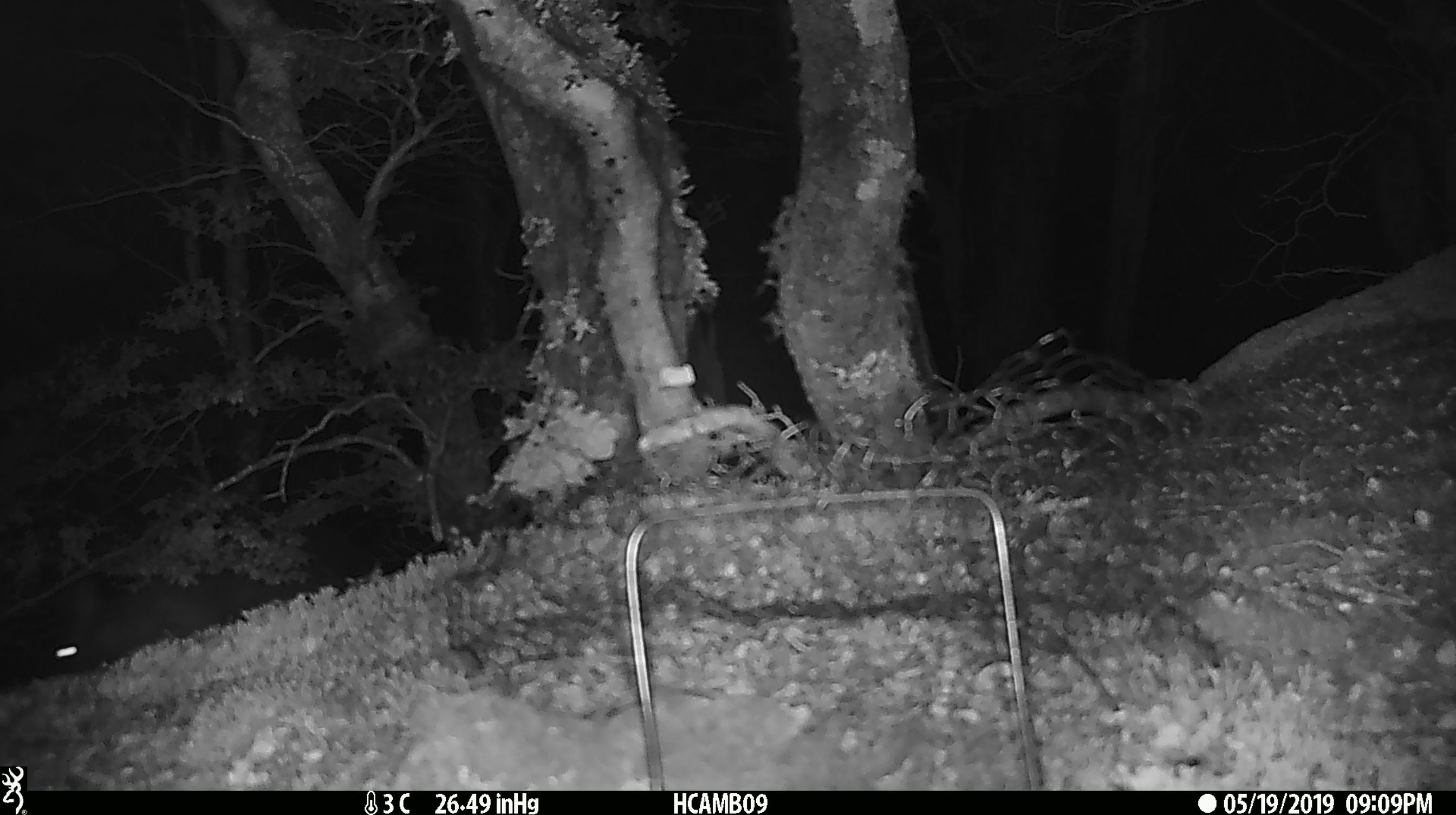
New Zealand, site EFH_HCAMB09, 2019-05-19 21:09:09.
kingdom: Animalia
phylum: Chordata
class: Mammalia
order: Diprotodontia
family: Phalangeridae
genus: Trichosurus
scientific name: Trichosurus vulpecula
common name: common brushtail possum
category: possum